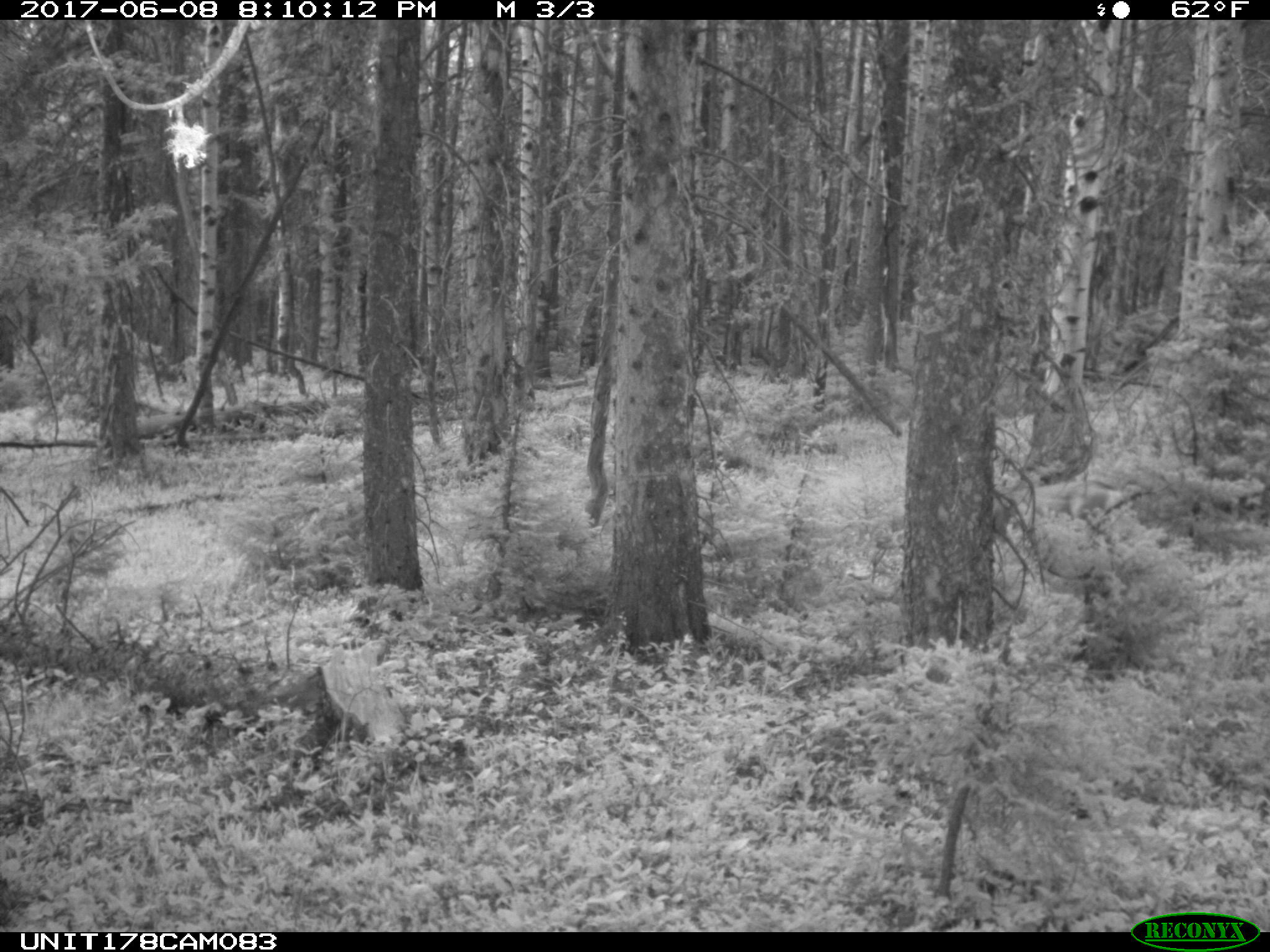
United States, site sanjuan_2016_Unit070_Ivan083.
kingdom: Animalia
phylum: Chordata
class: Mammalia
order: Artiodactyla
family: Cervidae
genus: Odocoileus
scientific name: Odocoileus hemionus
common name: mule deer